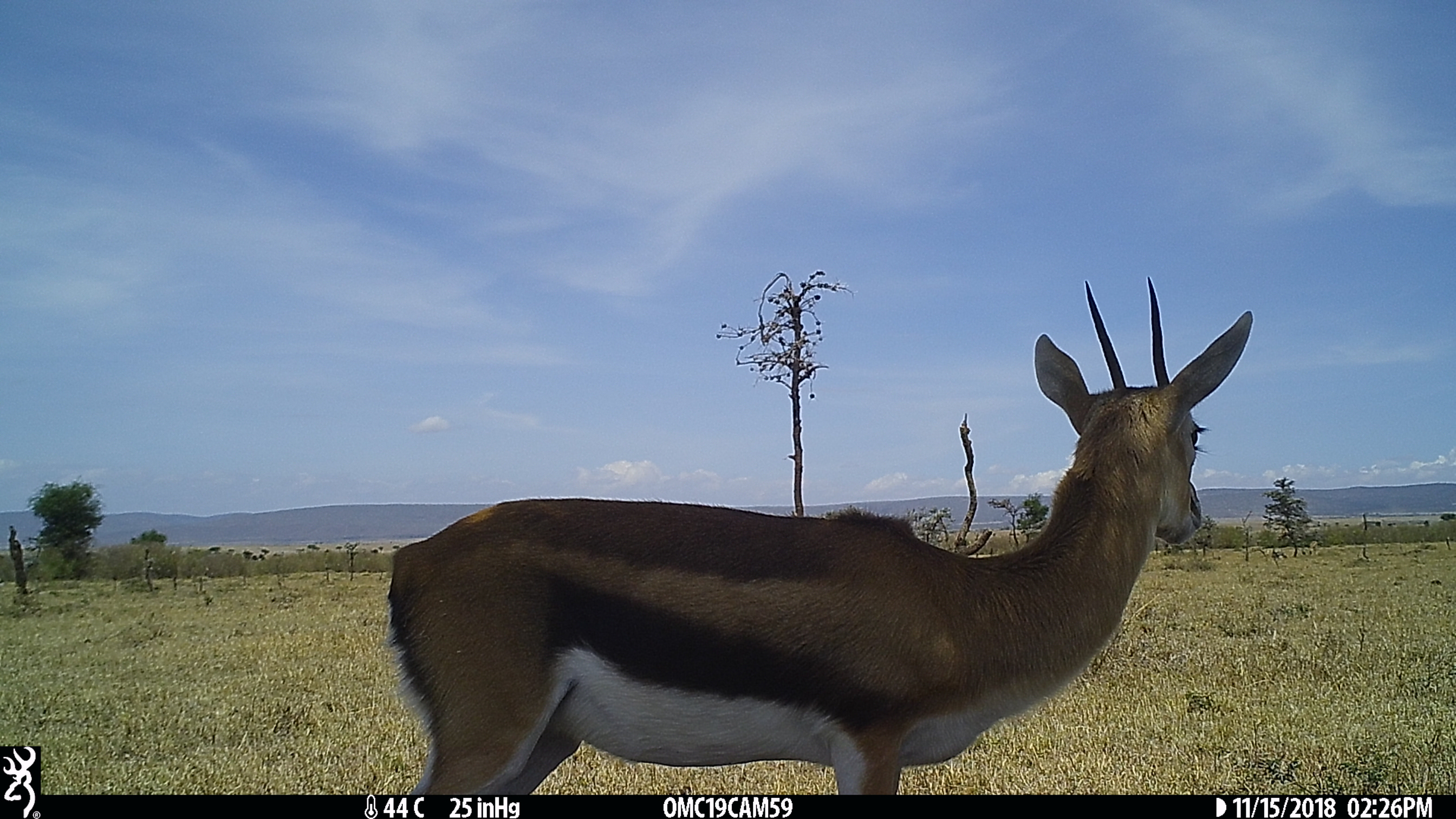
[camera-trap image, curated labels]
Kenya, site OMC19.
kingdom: Animalia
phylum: Chordata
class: Mammalia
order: Artiodactyla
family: Bovidae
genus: Eudorcas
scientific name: Eudorcas thomsonii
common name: thomon's gazelle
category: gazelle thomsons